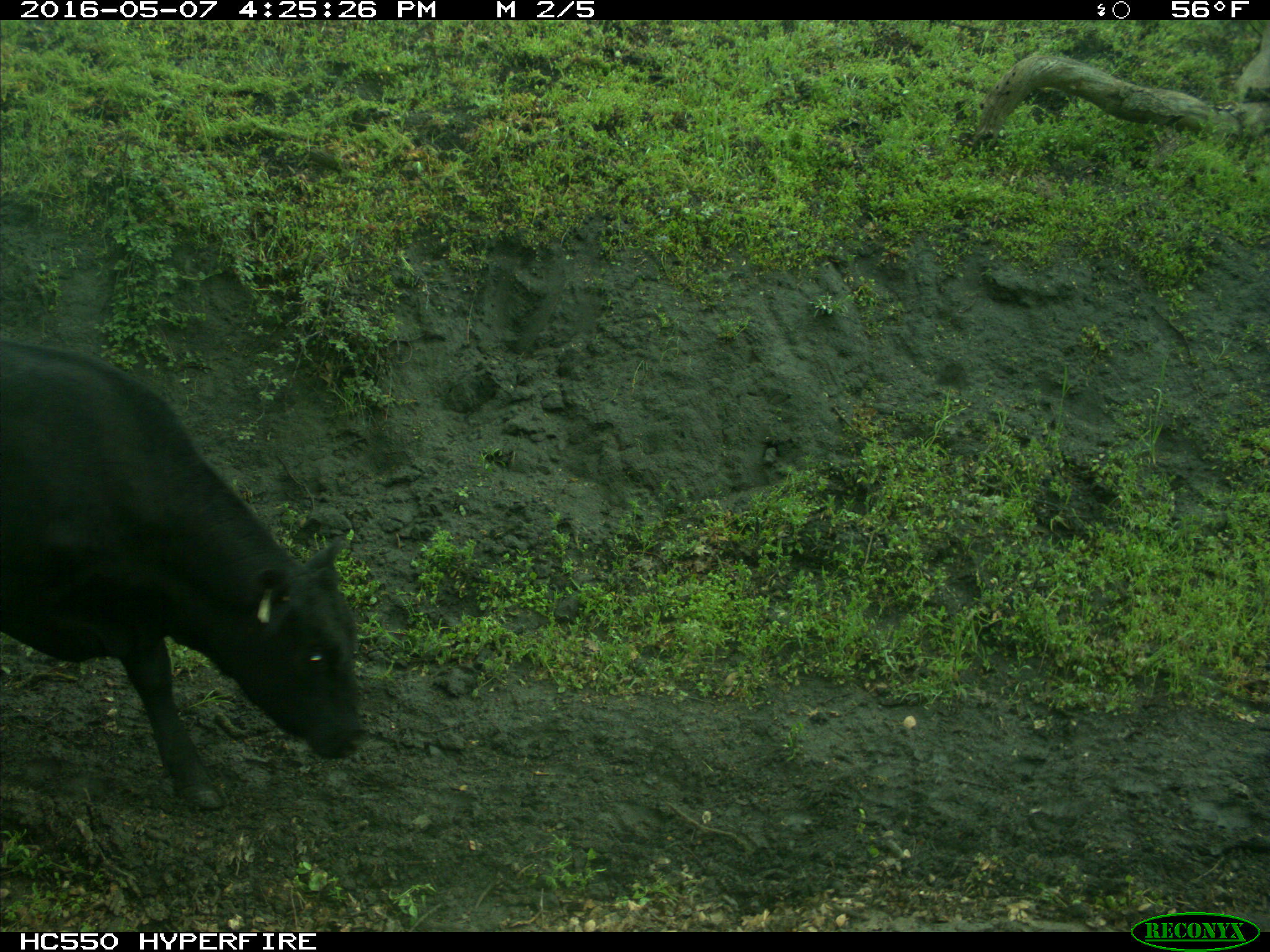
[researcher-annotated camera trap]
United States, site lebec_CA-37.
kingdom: Animalia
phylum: Chordata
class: Mammalia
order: Artiodactyla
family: Bovidae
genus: Bos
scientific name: Bos taurus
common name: domestic cow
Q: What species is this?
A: Bos taurus (domestic cow).